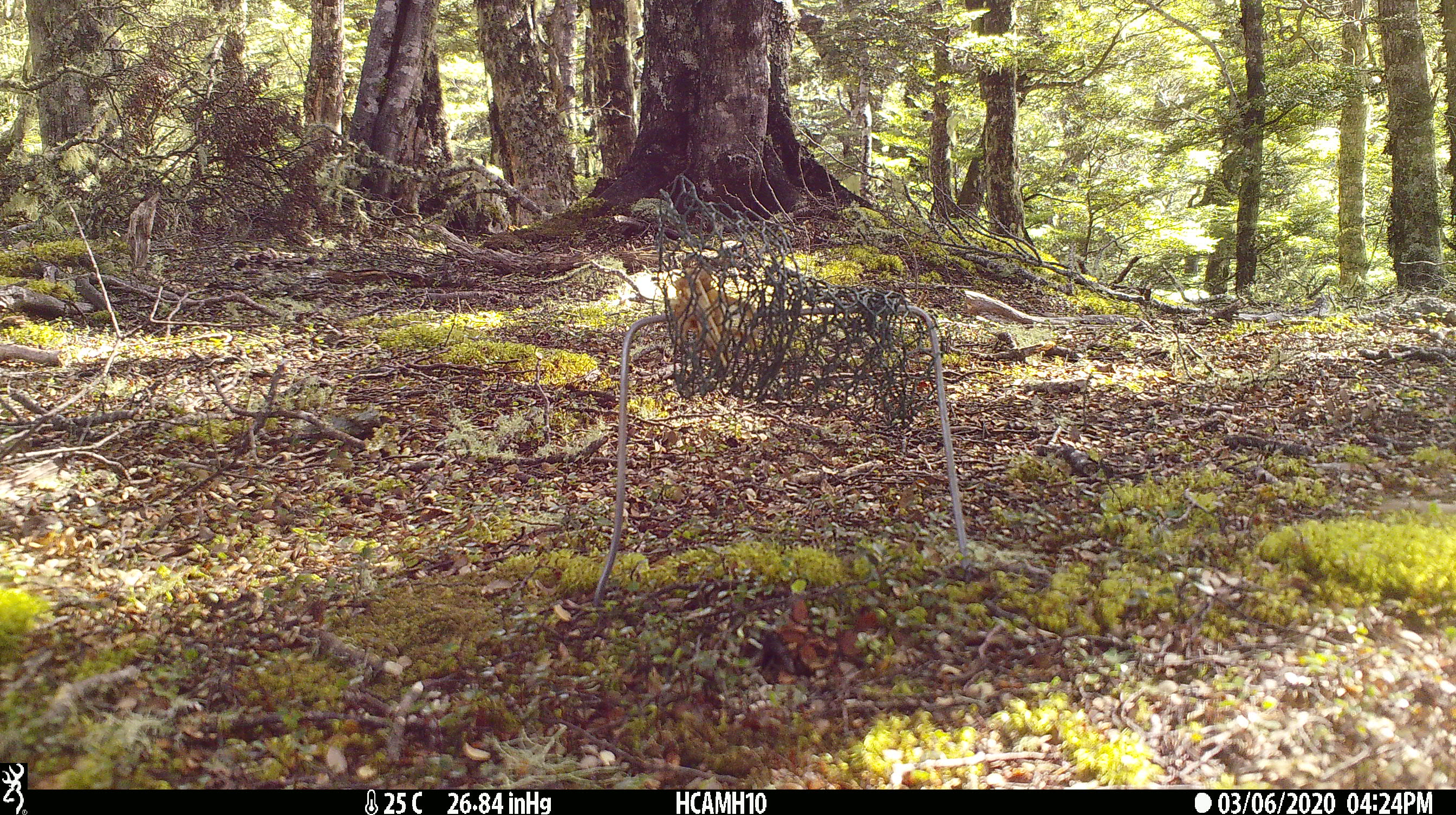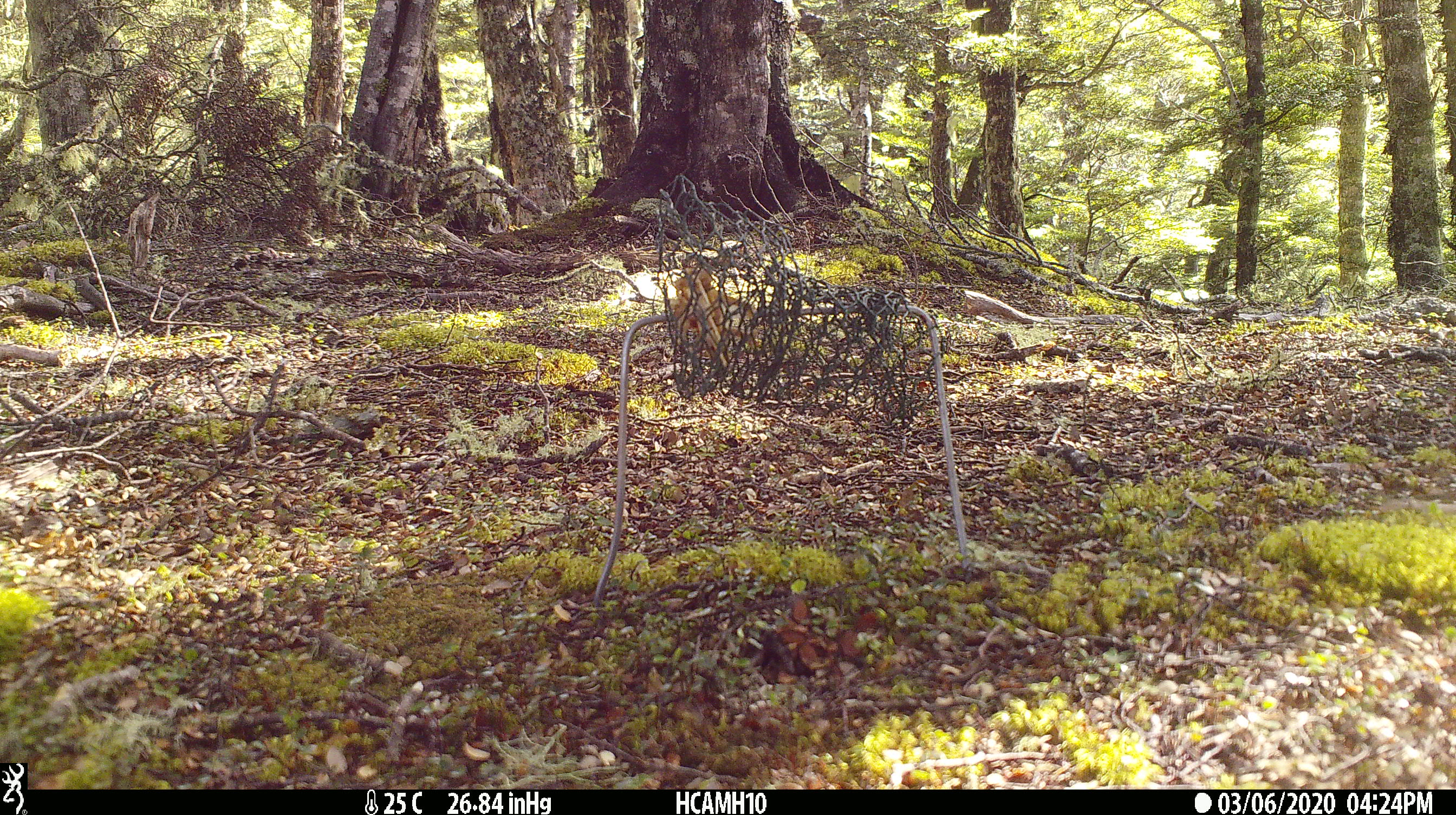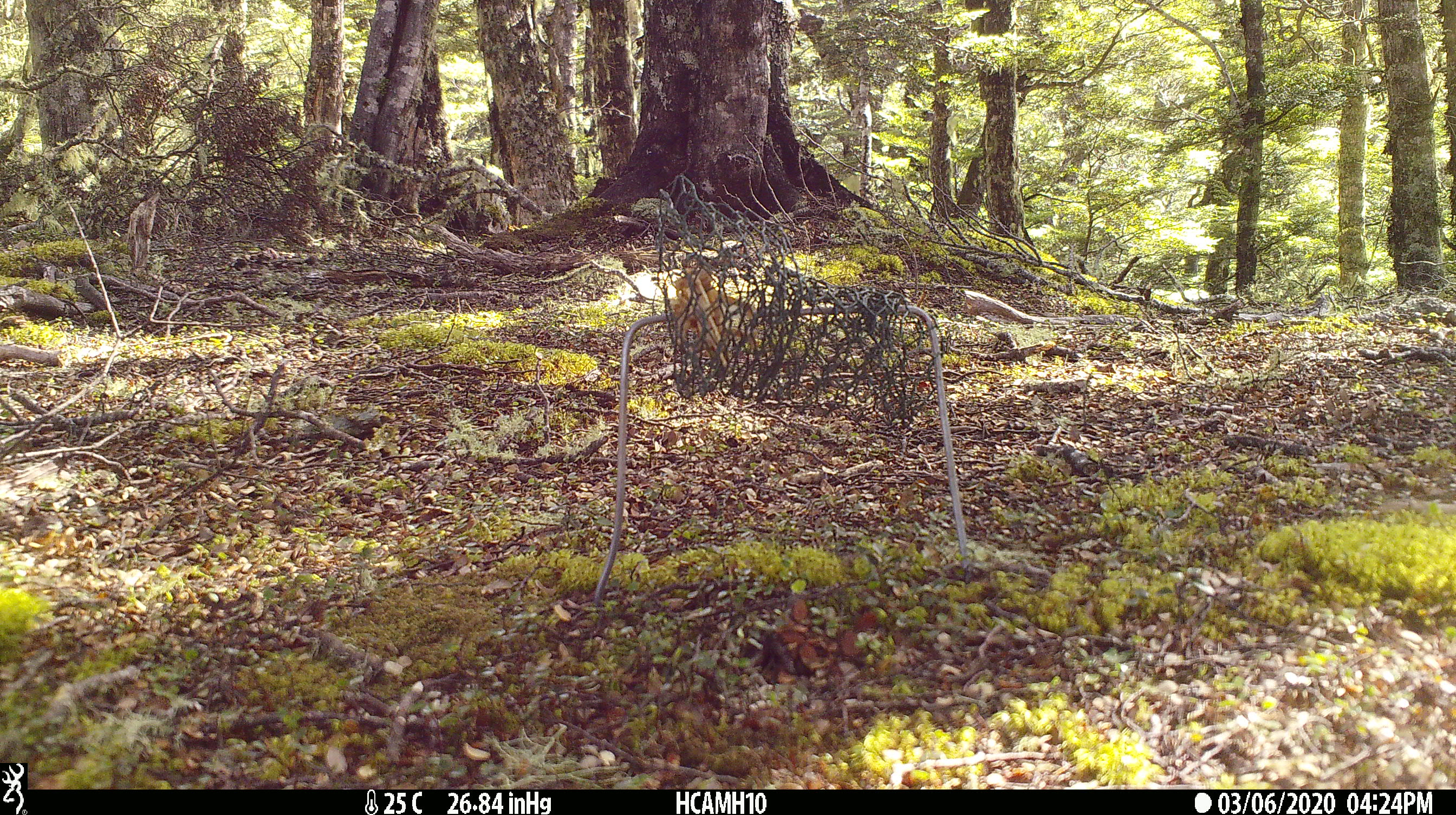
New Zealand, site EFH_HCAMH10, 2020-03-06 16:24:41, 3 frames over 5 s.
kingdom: Animalia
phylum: Chordata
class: Mammalia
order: Rodentia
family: Muridae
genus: Rattus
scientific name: Rattus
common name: rat